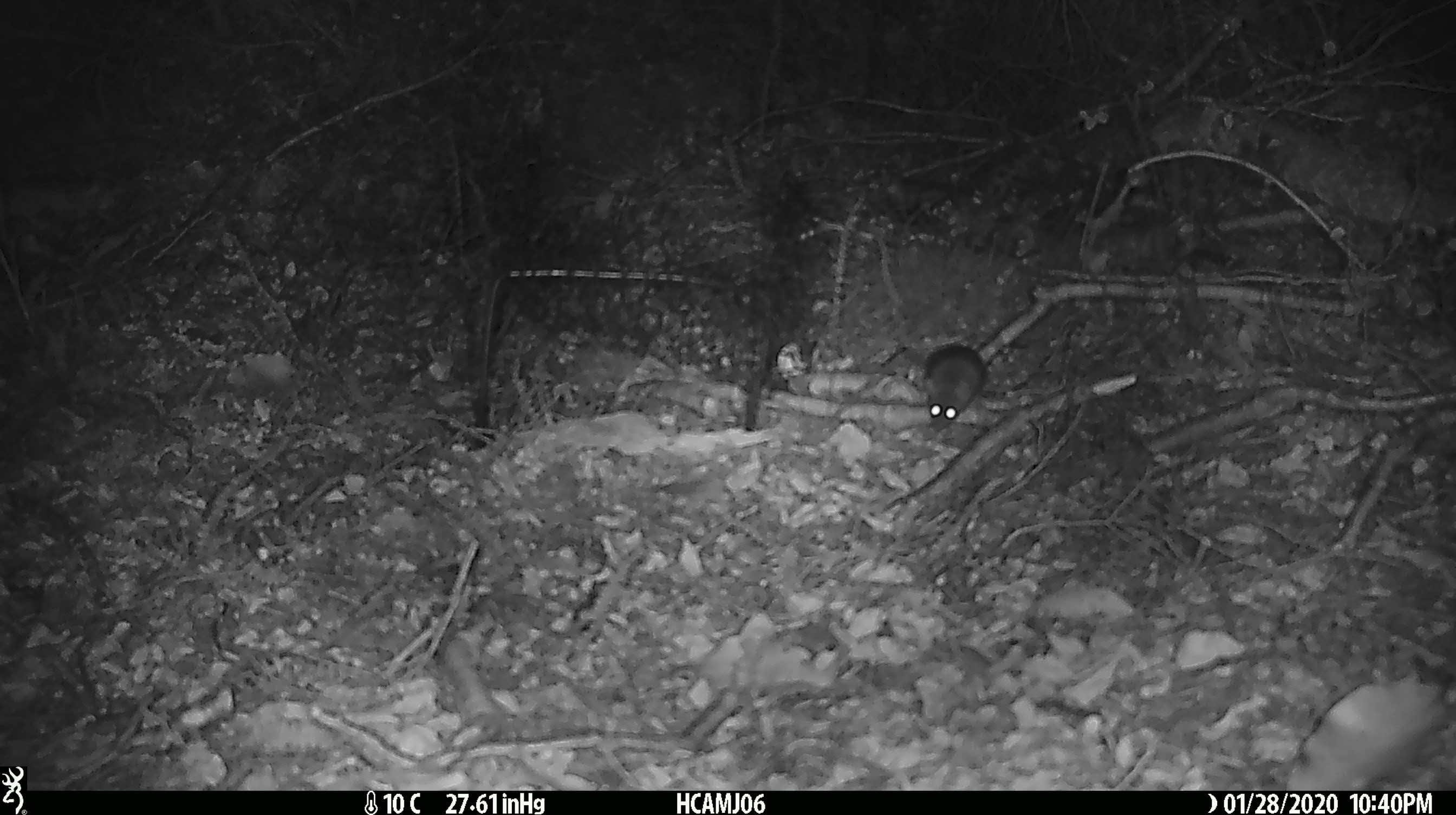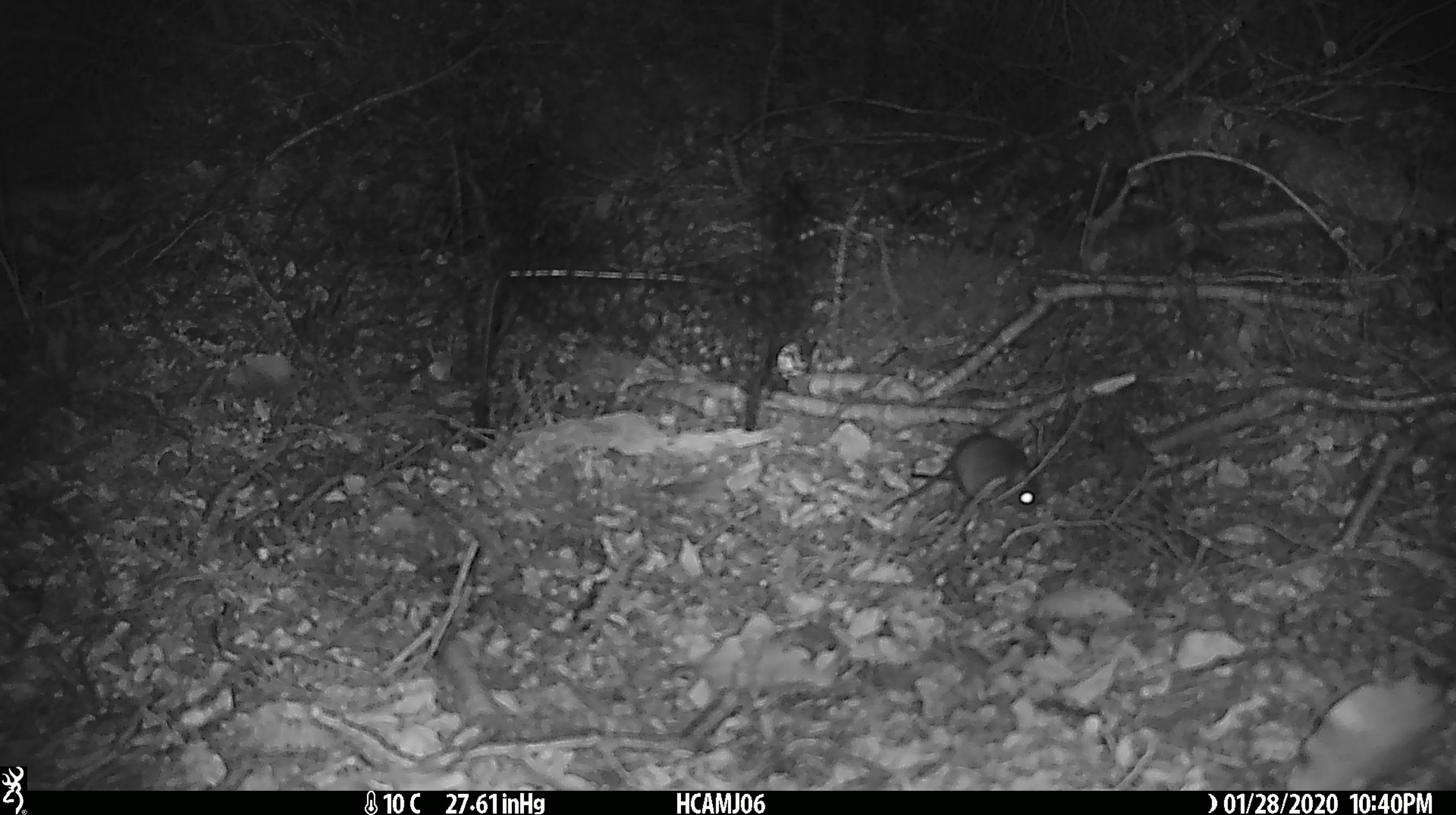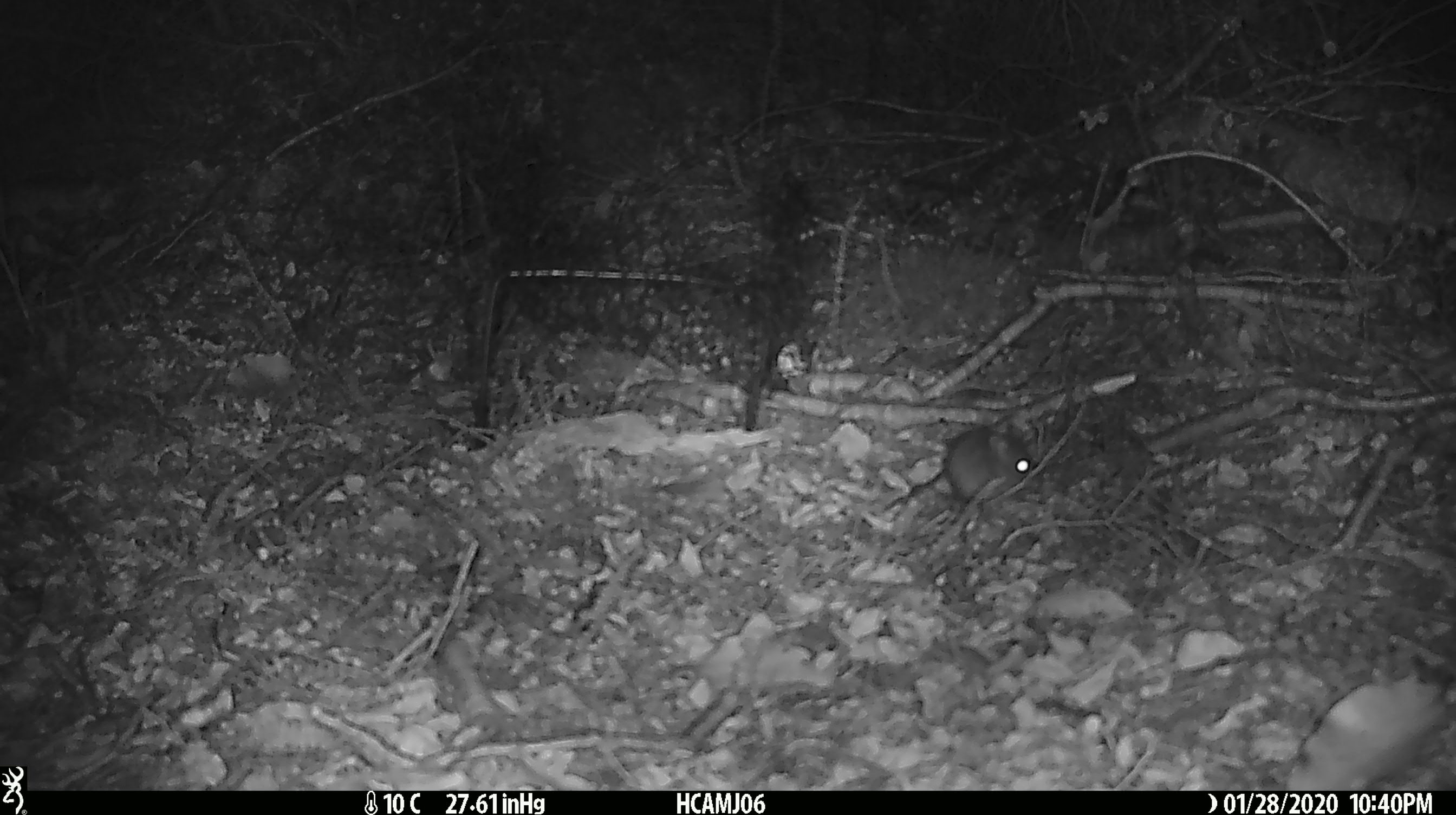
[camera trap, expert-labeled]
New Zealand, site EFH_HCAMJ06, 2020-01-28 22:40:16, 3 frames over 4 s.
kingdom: Animalia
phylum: Chordata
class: Mammalia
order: Rodentia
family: Muridae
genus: Mus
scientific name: Mus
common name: mouse